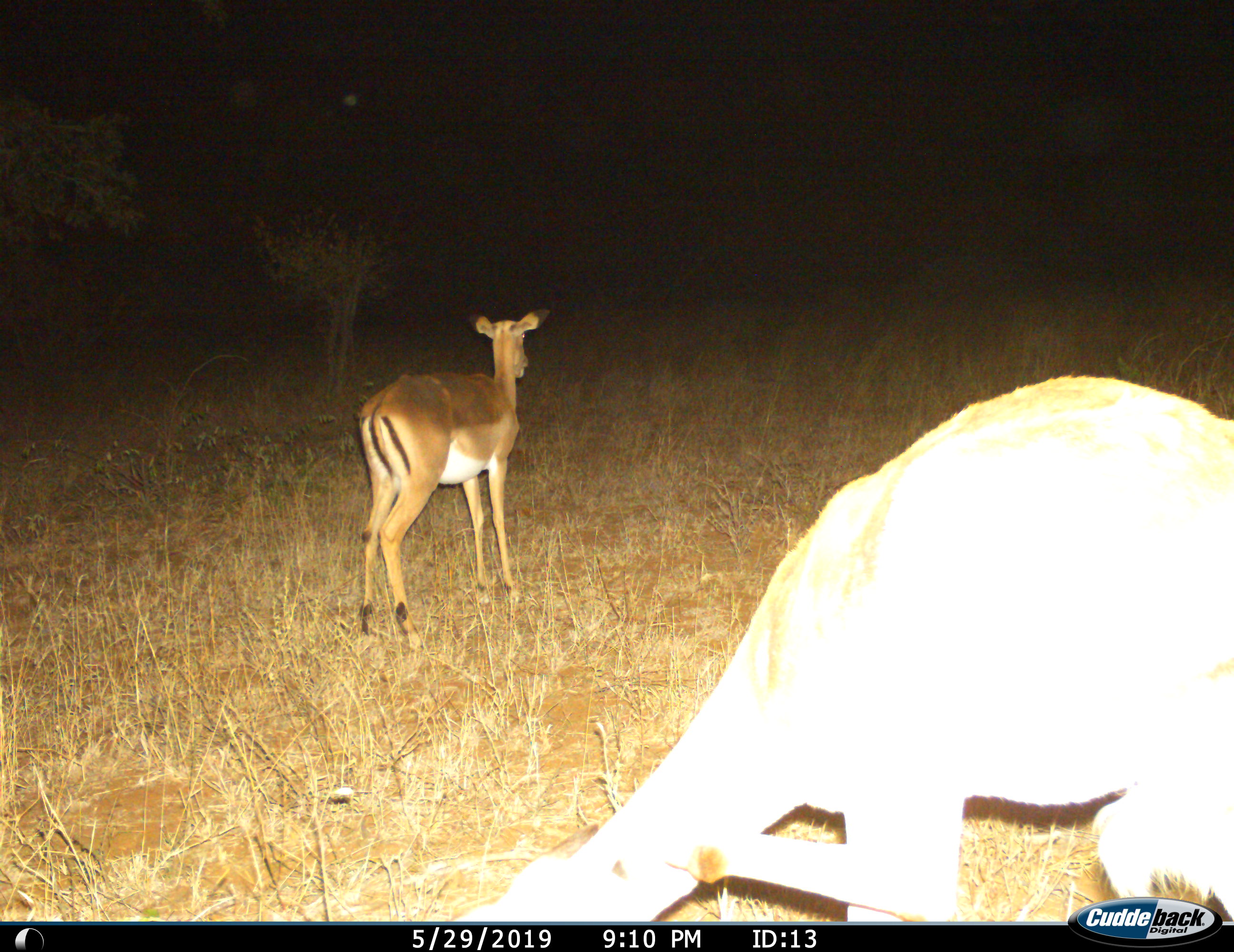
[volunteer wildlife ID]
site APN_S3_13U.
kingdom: Animalia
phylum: Chordata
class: Mammalia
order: Artiodactyla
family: Bovidae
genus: Aepyceros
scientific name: Aepyceros melampus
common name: impala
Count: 2.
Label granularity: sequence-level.